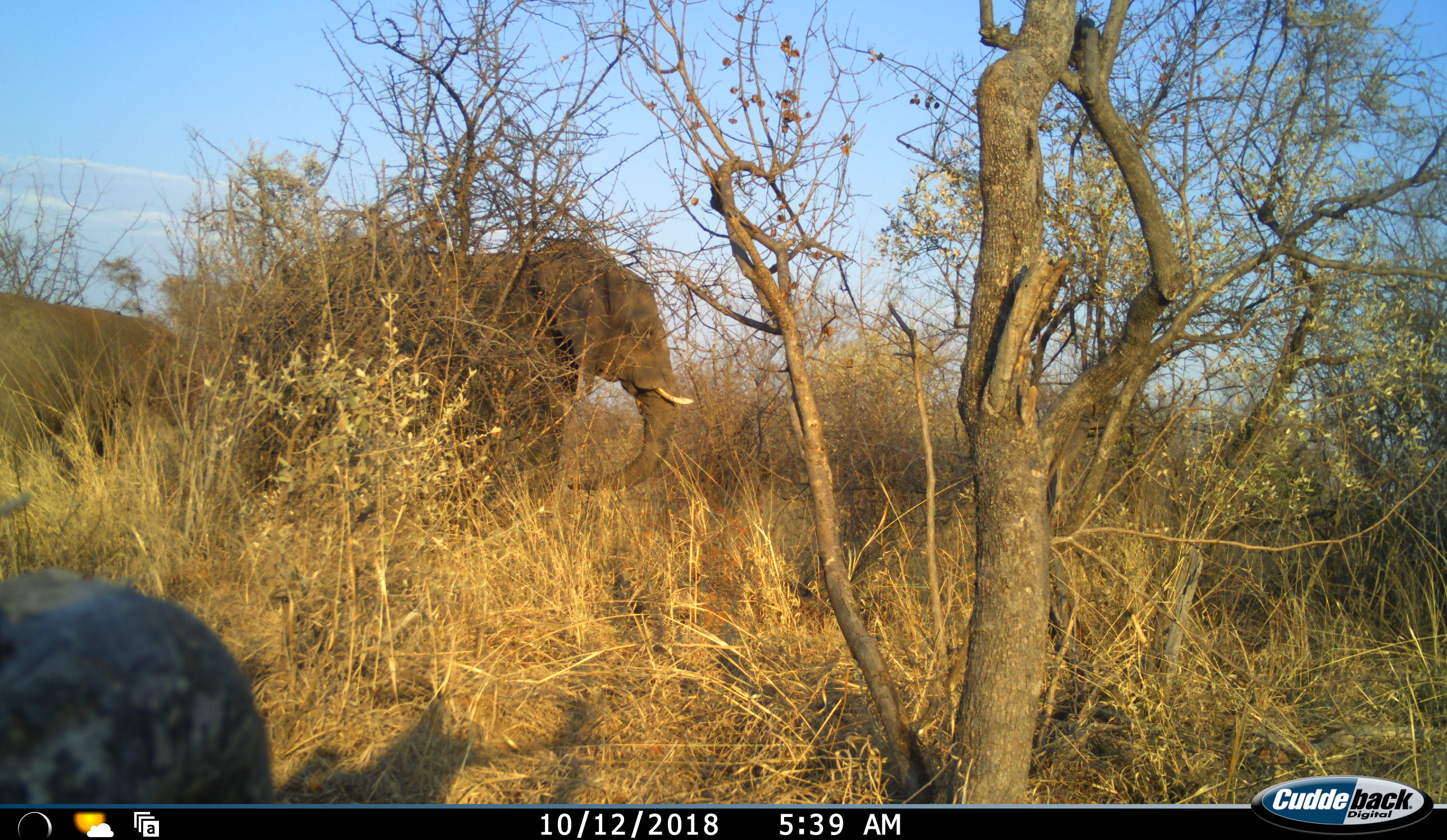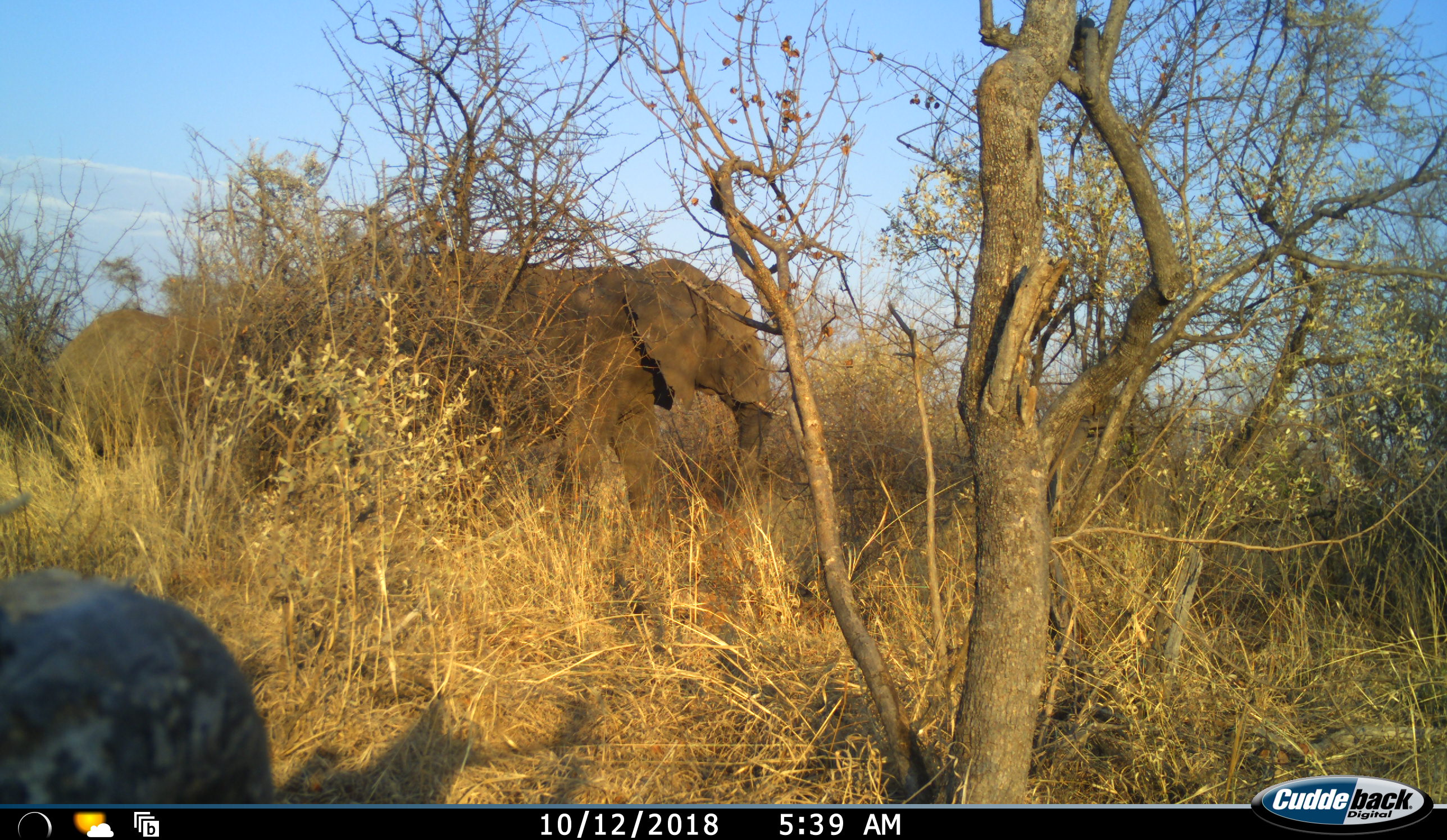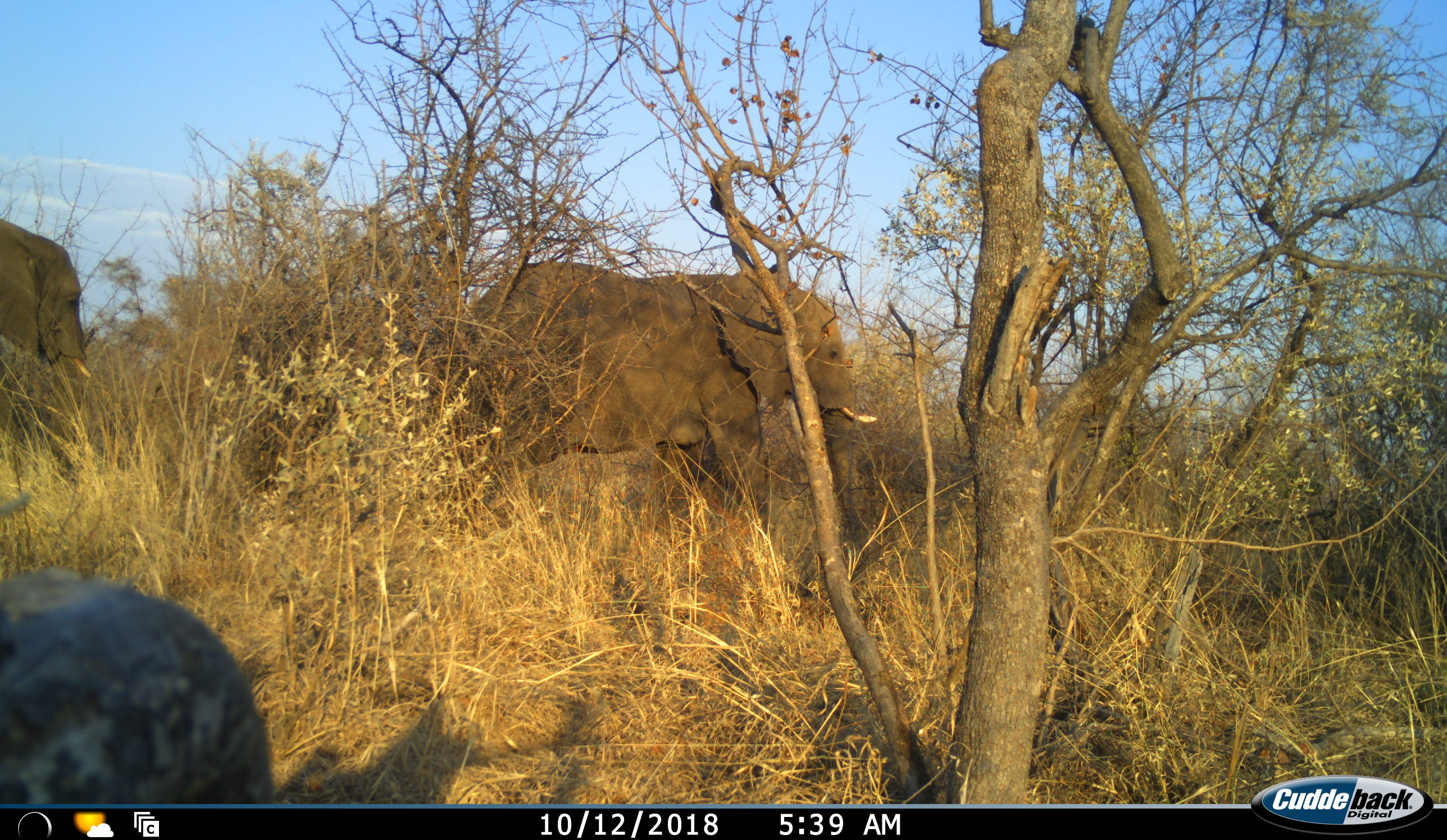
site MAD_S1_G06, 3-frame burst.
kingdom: Animalia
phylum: Chordata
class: Mammalia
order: Proboscidea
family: Elephantidae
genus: Loxodonta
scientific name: Loxodonta africana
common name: african bush elephant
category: elephant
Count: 3.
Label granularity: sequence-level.